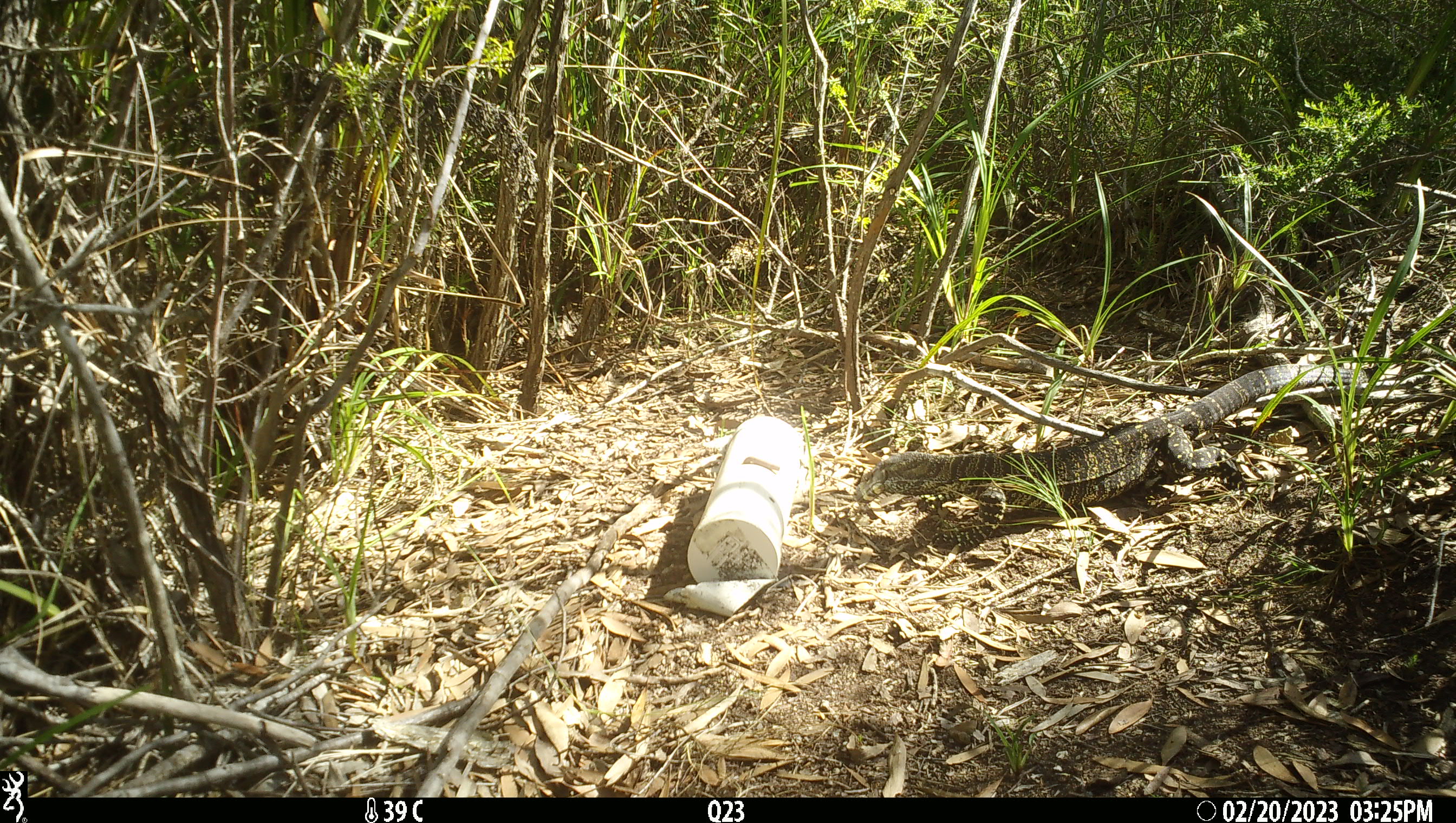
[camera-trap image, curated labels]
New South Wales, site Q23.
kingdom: Animalia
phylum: Chordata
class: Reptilia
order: Squamata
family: Varanidae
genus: Varanus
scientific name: Varanus varius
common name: lace monitor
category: goanna